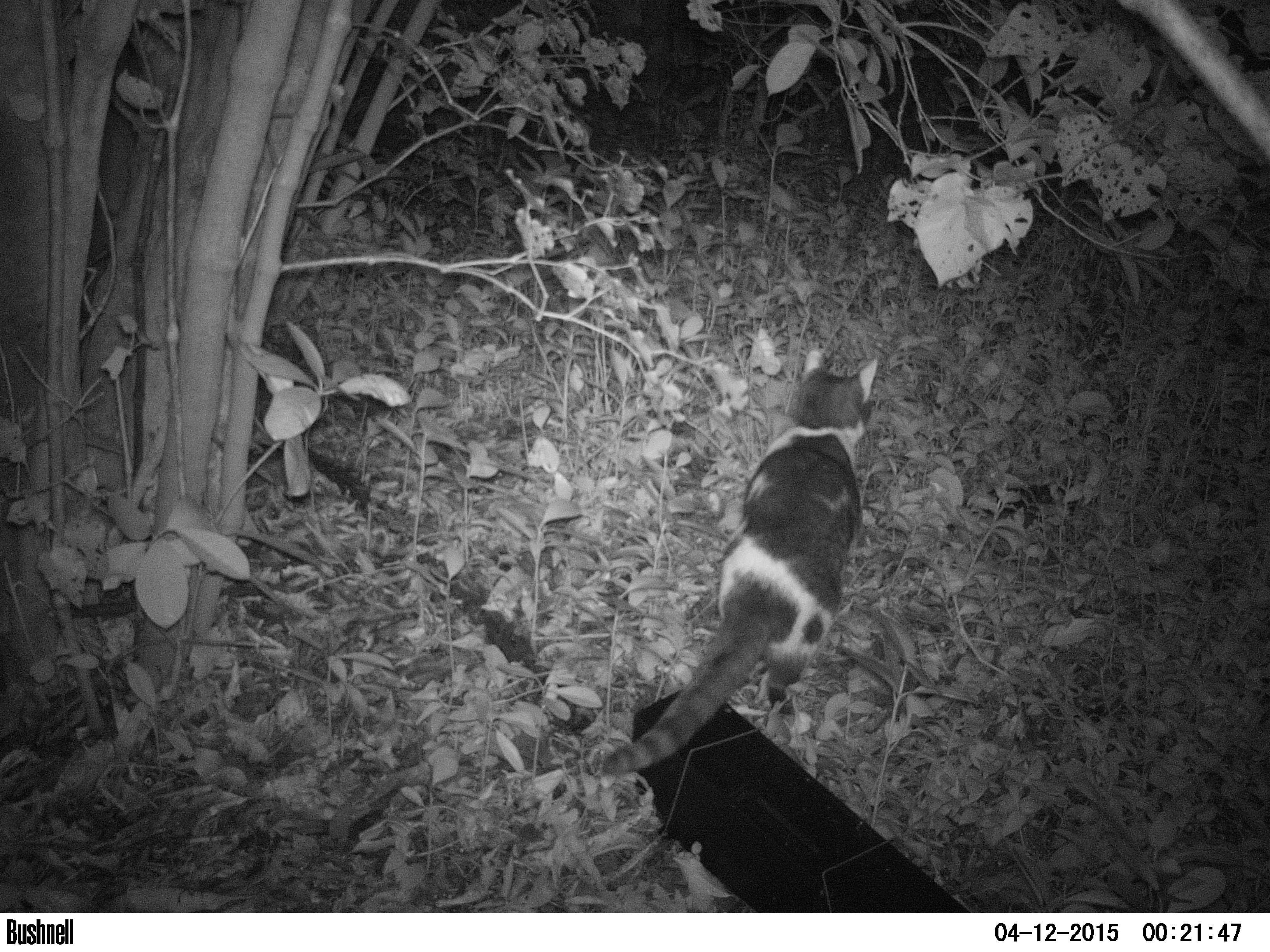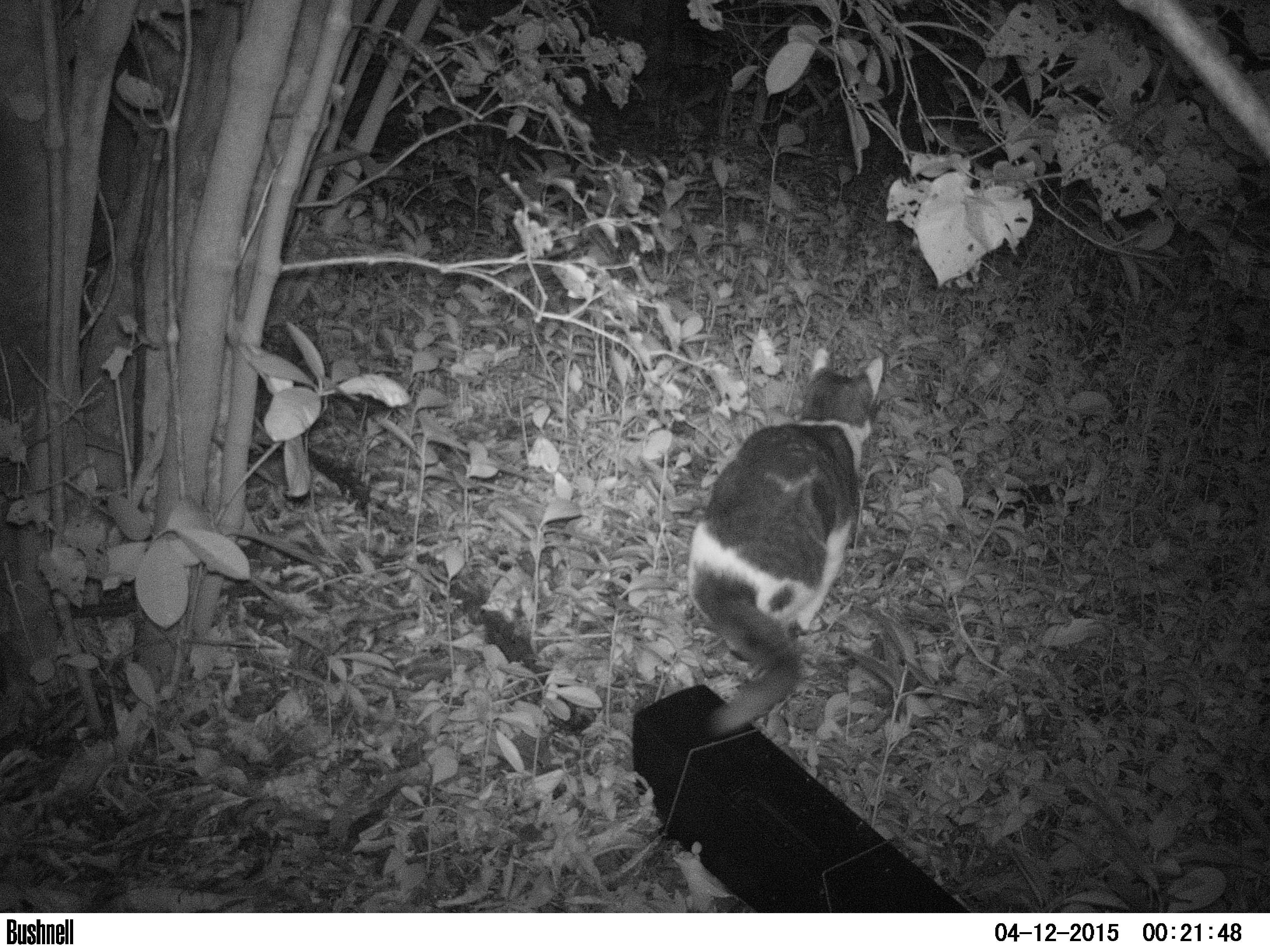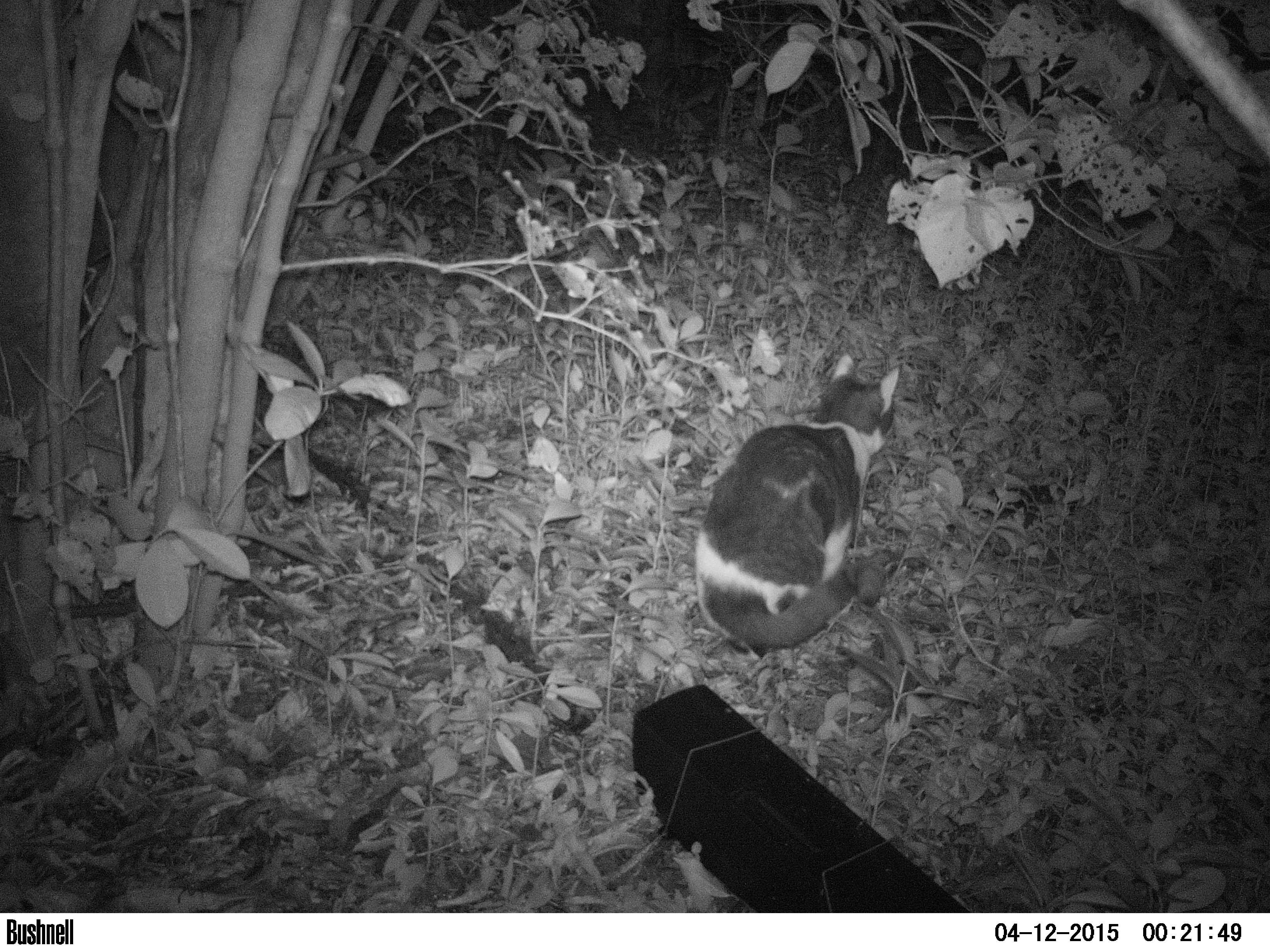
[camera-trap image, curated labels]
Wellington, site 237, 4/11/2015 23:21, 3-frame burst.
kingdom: Animalia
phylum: Chordata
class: Mammalia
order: Carnivora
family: Felidae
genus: Felis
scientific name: Felis catus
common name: cat